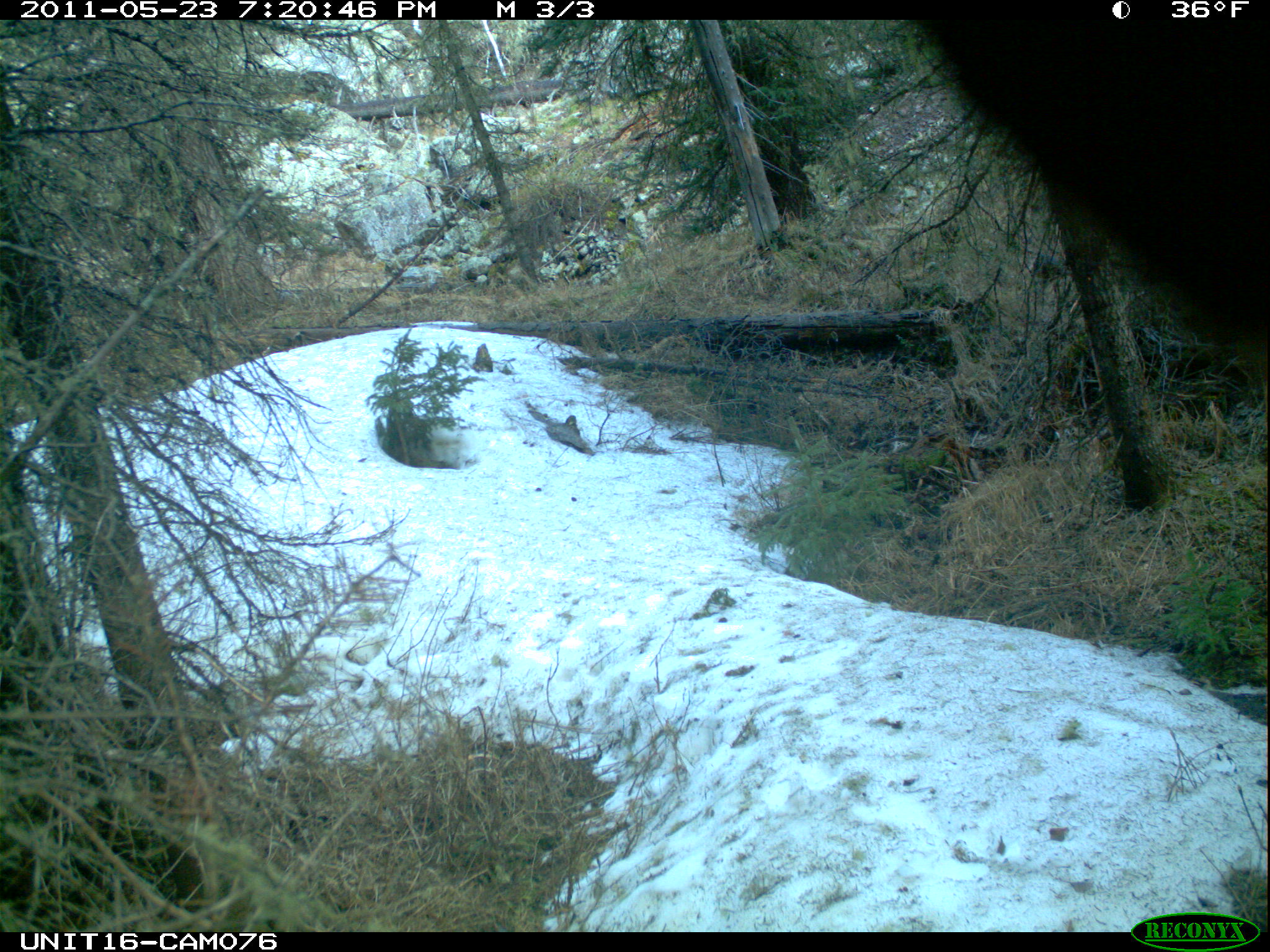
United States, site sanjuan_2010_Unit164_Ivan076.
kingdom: Animalia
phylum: Chordata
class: Mammalia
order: Artiodactyla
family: Cervidae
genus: Cervus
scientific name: Cervus elaphus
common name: red deer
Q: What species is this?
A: Cervus elaphus (red deer).